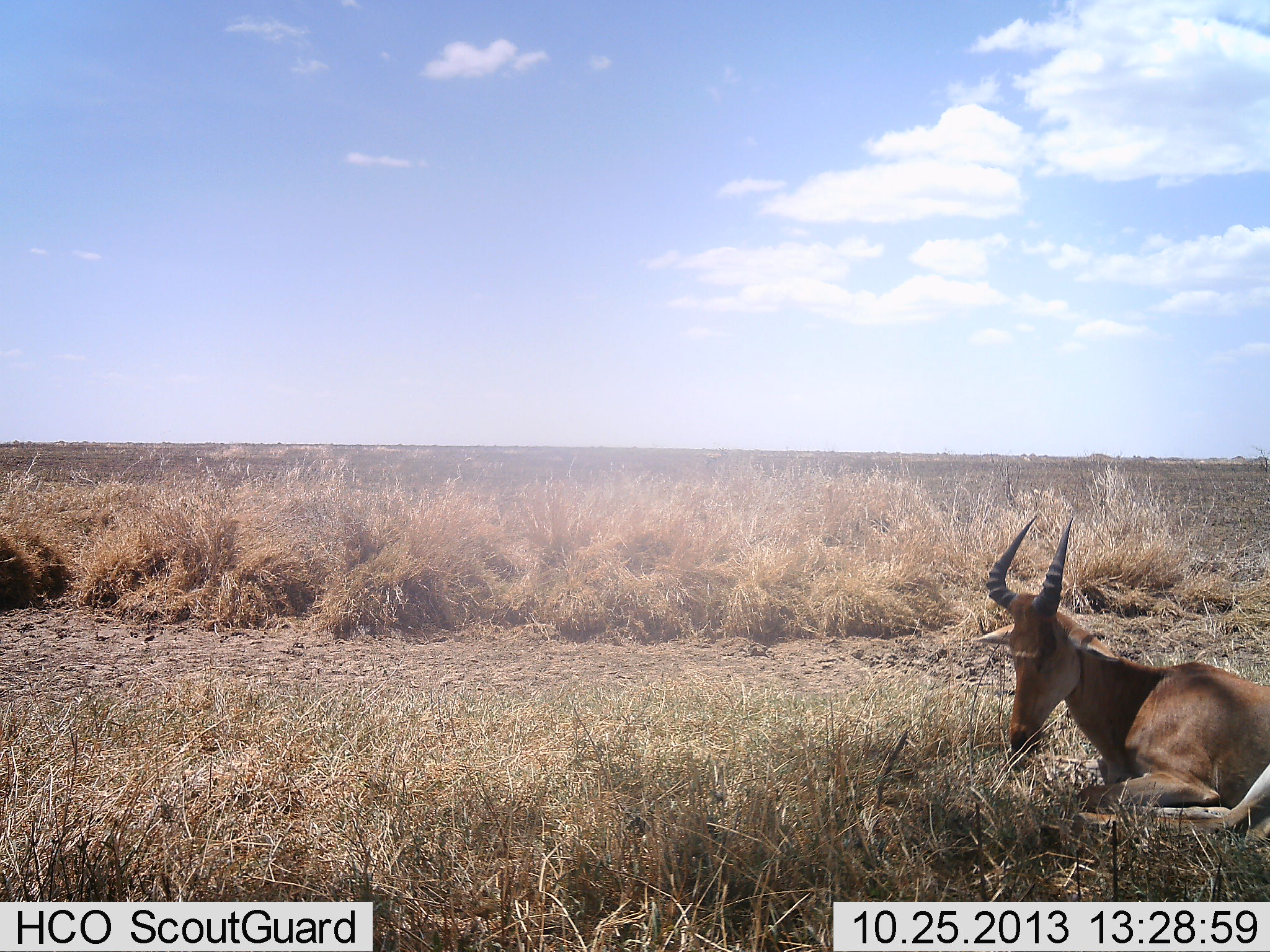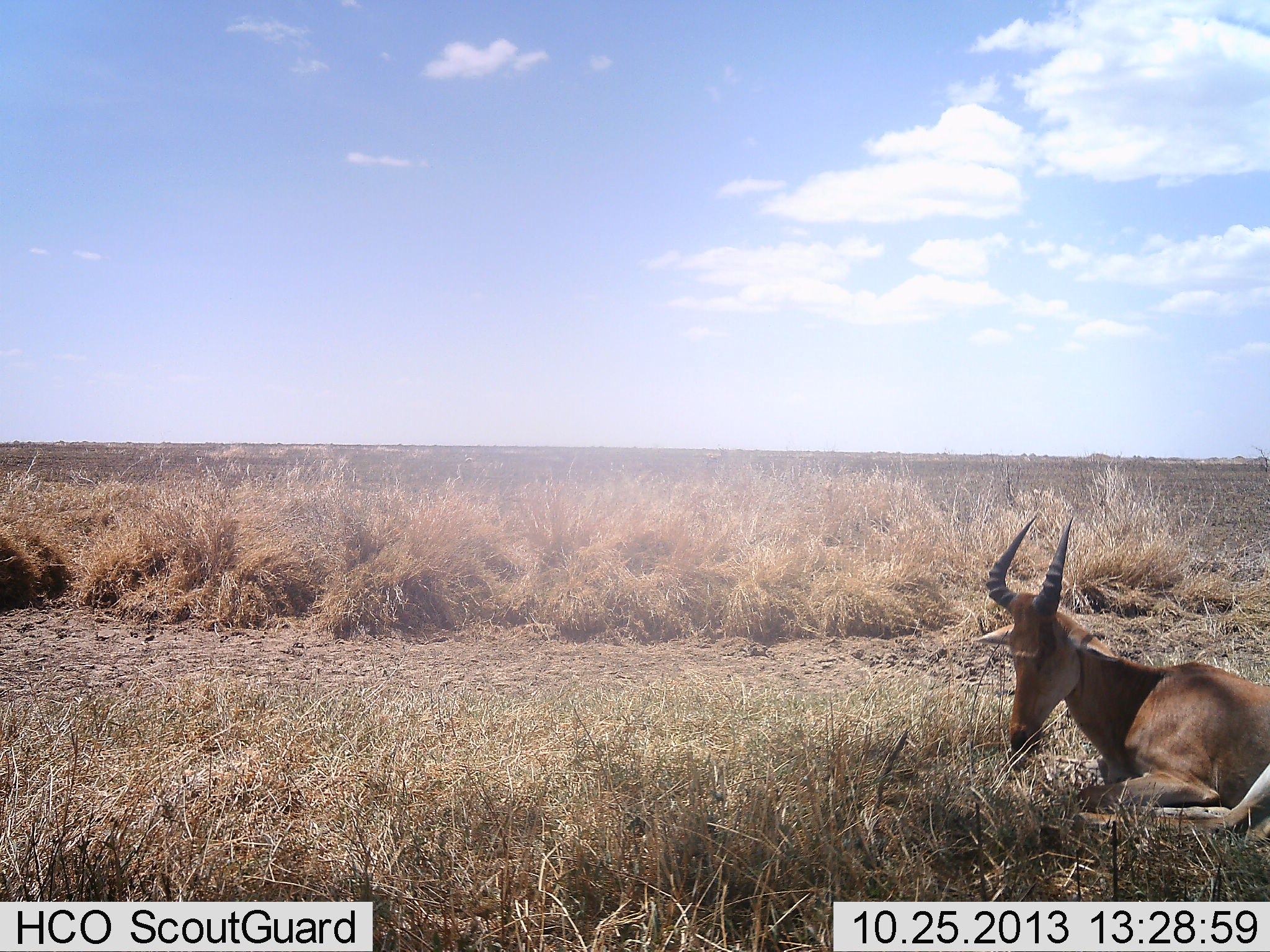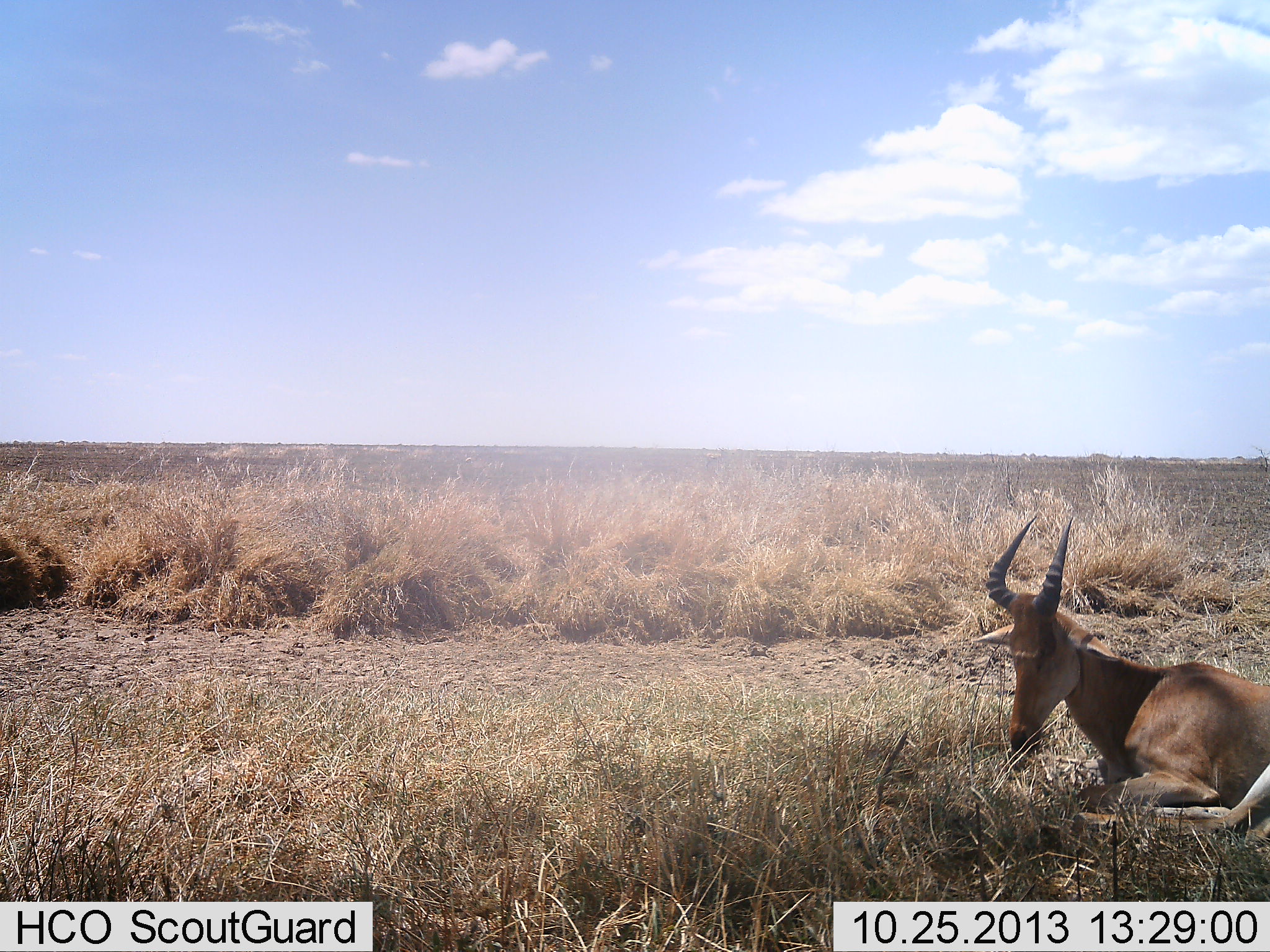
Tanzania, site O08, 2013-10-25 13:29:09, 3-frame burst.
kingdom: Animalia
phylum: Chordata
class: Mammalia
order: Artiodactyla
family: Bovidae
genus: Alcelaphus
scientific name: Alcelaphus buselaphus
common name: hartebeest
Hartebeest (Alcelaphus buselaphus), count 1. Behavior (volunteer vote fractions): standing 0%, resting 100%, moving 0%, interacting 0%. Young present (vote fraction): 8%. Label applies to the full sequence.